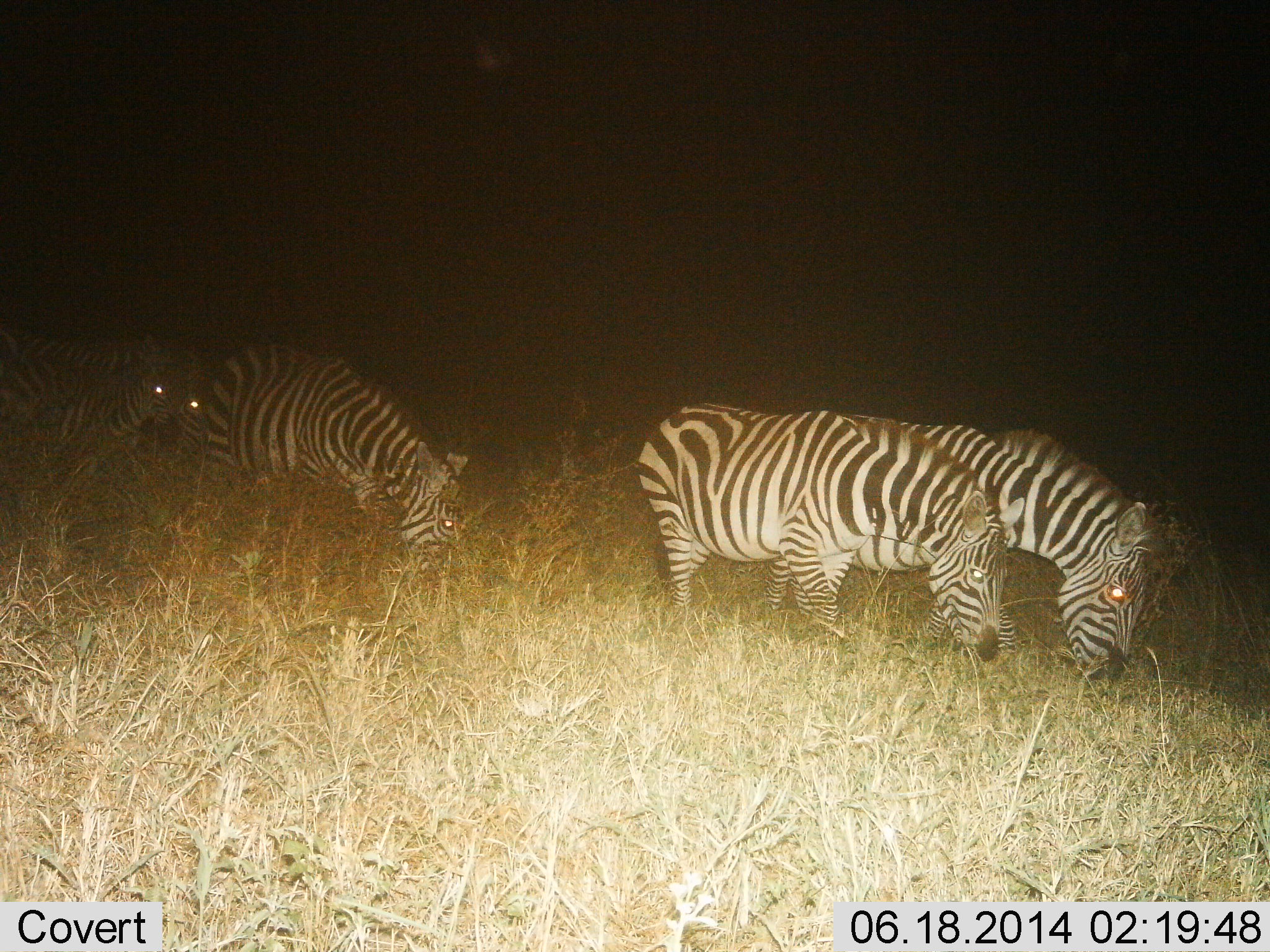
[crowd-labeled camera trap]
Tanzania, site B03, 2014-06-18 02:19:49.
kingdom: Animalia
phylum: Chordata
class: Mammalia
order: Perissodactyla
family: Equidae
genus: Equus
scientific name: Equus quagga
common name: plains zebra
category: zebra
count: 5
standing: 30%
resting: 0%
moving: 20%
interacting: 0%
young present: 0%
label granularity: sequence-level